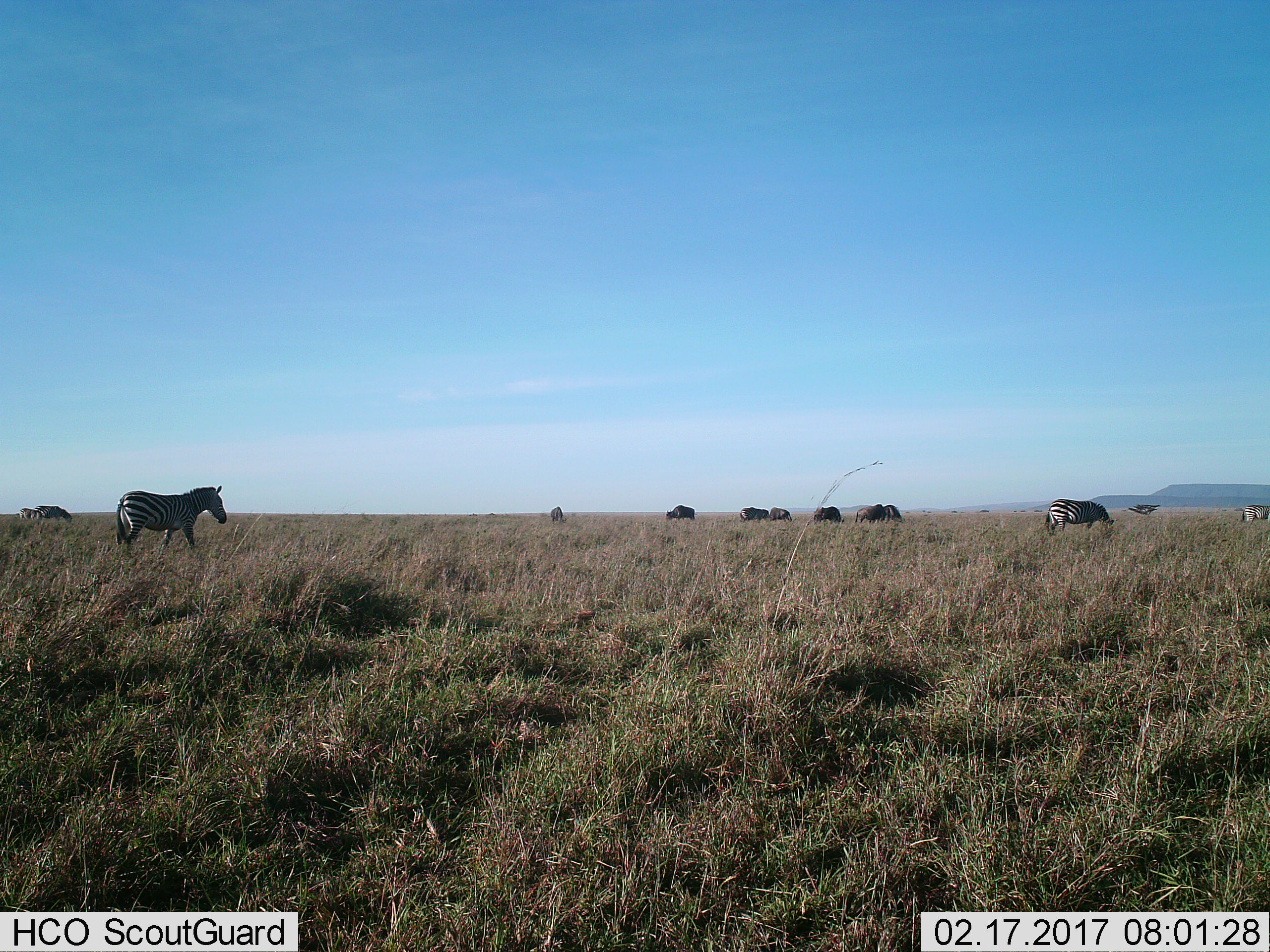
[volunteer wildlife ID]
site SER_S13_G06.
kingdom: Animalia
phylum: Chordata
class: Mammalia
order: Artiodactyla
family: Bovidae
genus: Connochaetes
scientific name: Connochaetes taurinus taurinus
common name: blue wildebeest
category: wildebeestblue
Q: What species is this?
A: Wildebeestblue (blue wildebeest) (Connochaetes taurinus taurinus).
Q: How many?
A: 6.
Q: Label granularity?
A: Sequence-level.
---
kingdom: Animalia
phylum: Chordata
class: Mammalia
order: Perissodactyla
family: Equidae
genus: Equus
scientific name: Equus quagga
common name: plains zebra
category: zebraplains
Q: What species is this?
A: Zebraplains (plains zebra) (Equus quagga).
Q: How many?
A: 6.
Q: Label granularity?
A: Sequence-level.